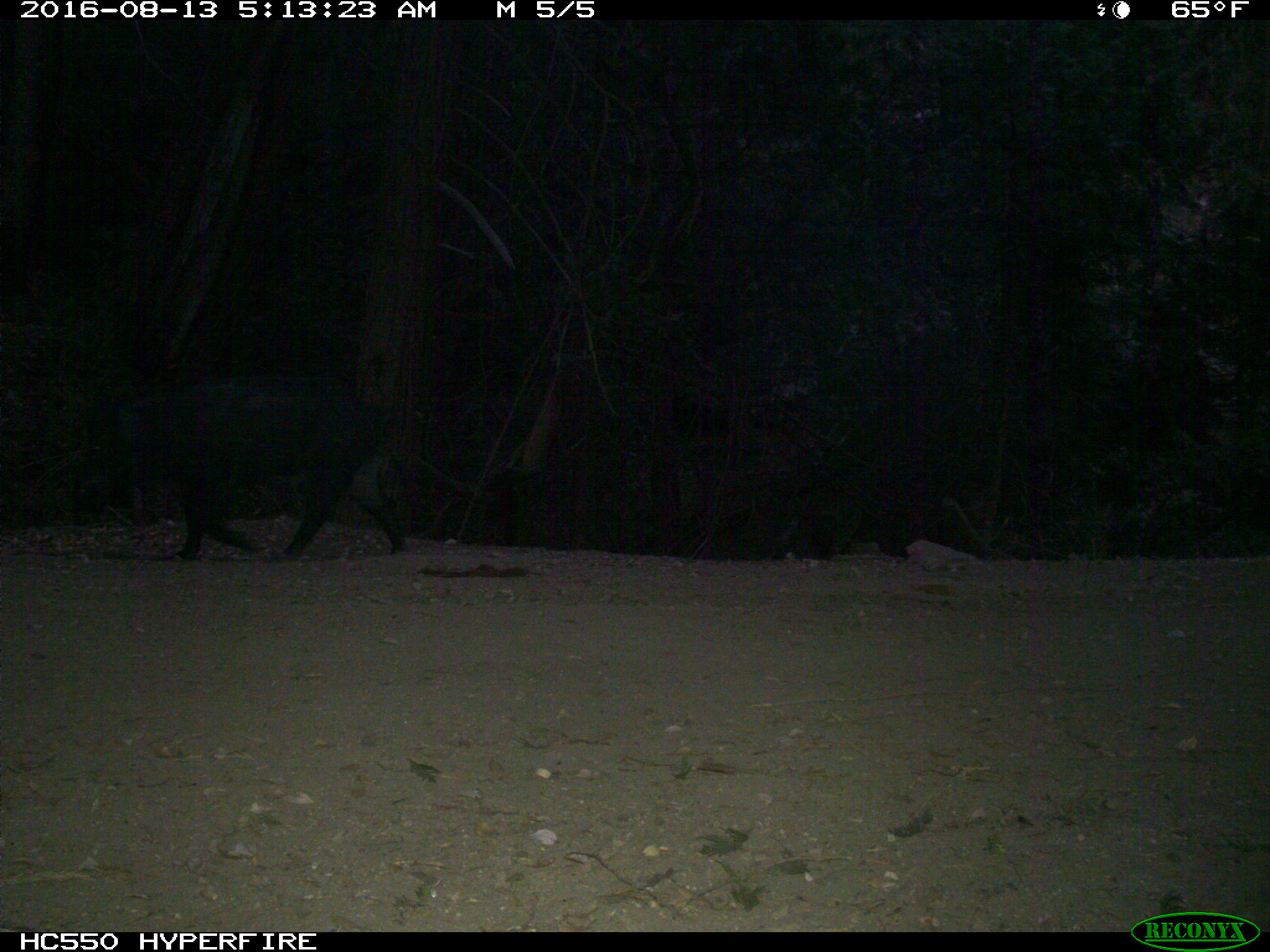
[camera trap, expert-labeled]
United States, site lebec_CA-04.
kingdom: Animalia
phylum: Chordata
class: Mammalia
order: Artiodactyla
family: Suidae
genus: Sus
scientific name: Sus scrofa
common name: wild boar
Sus scrofa (wild boar).